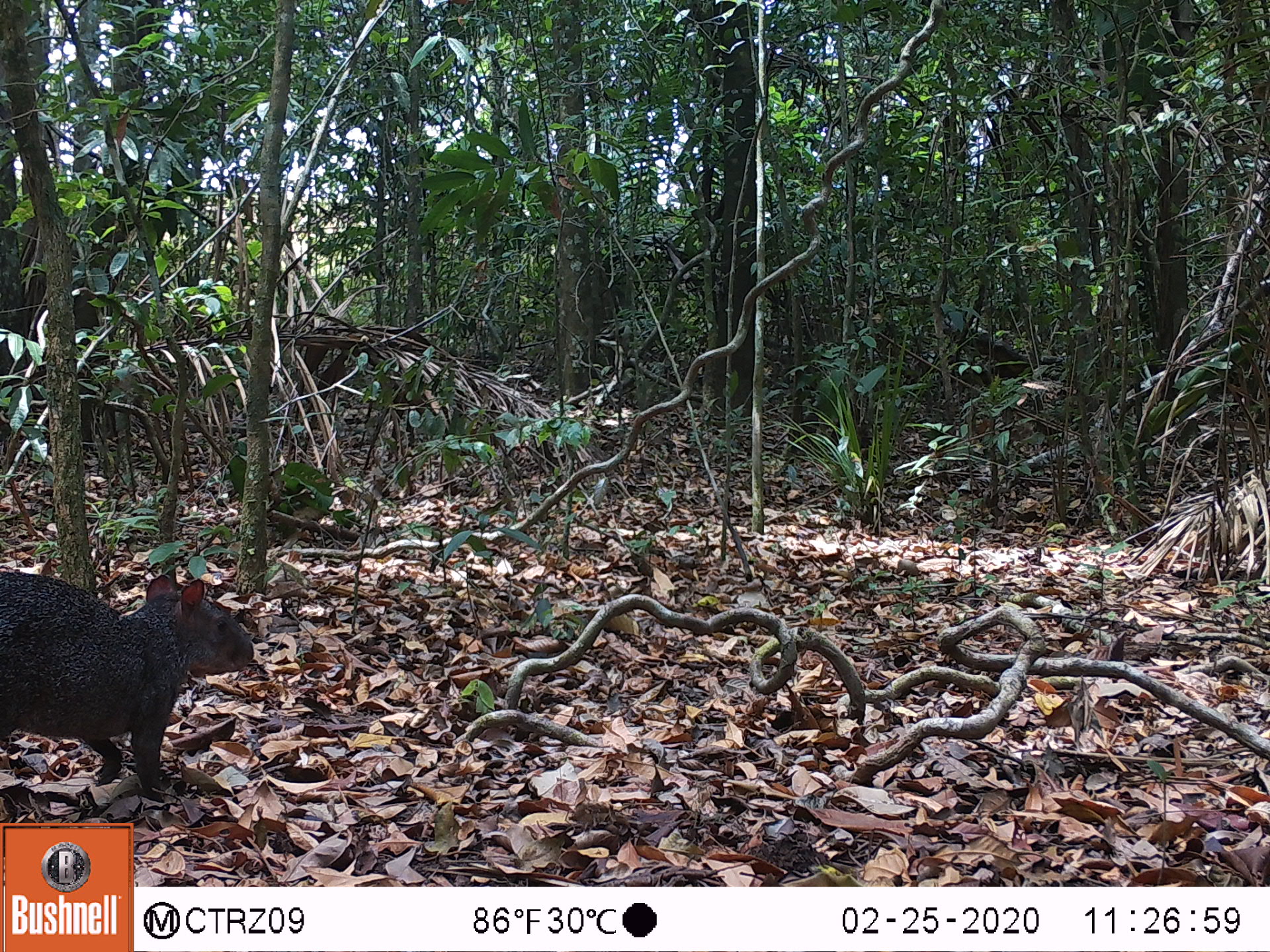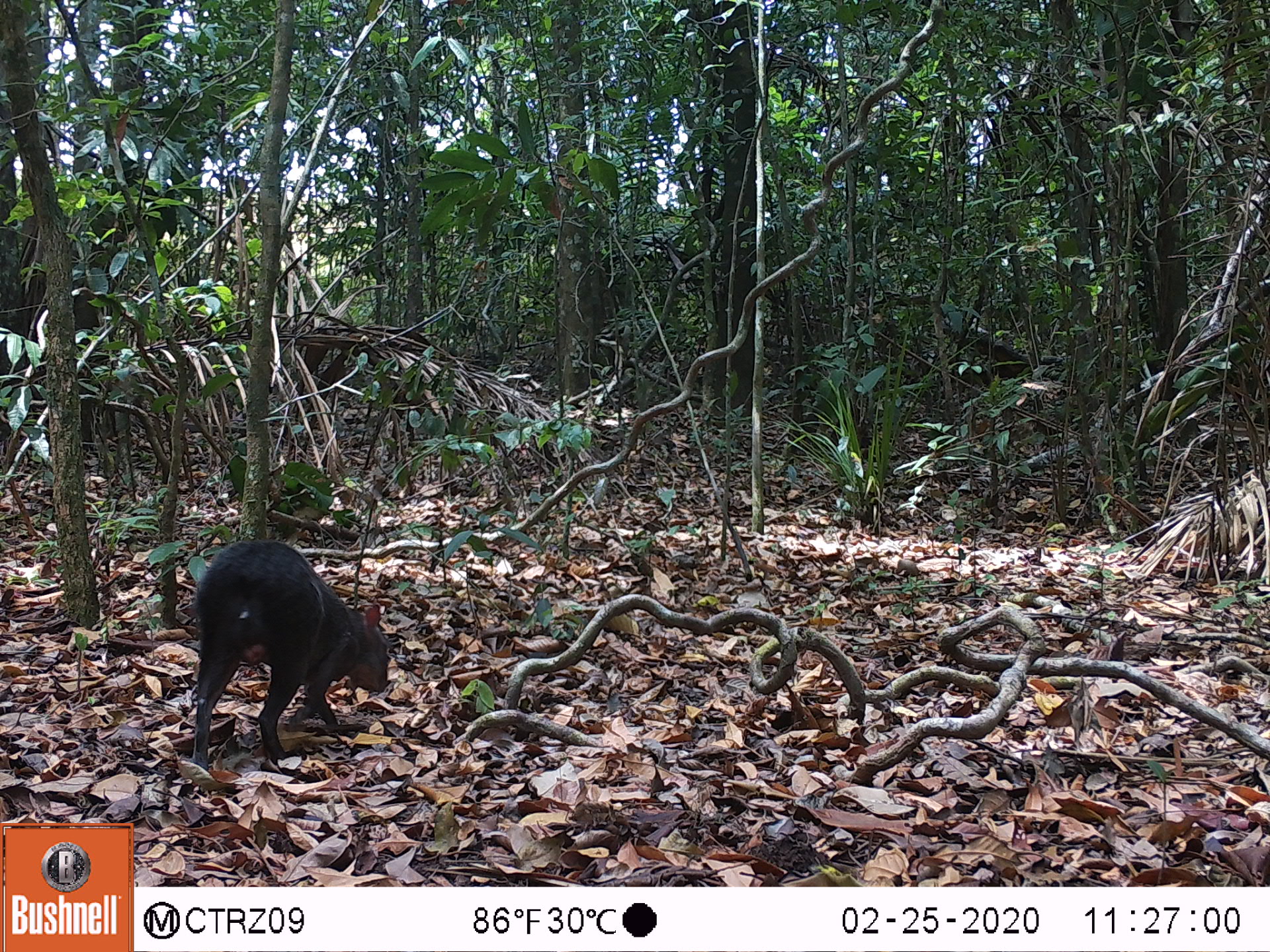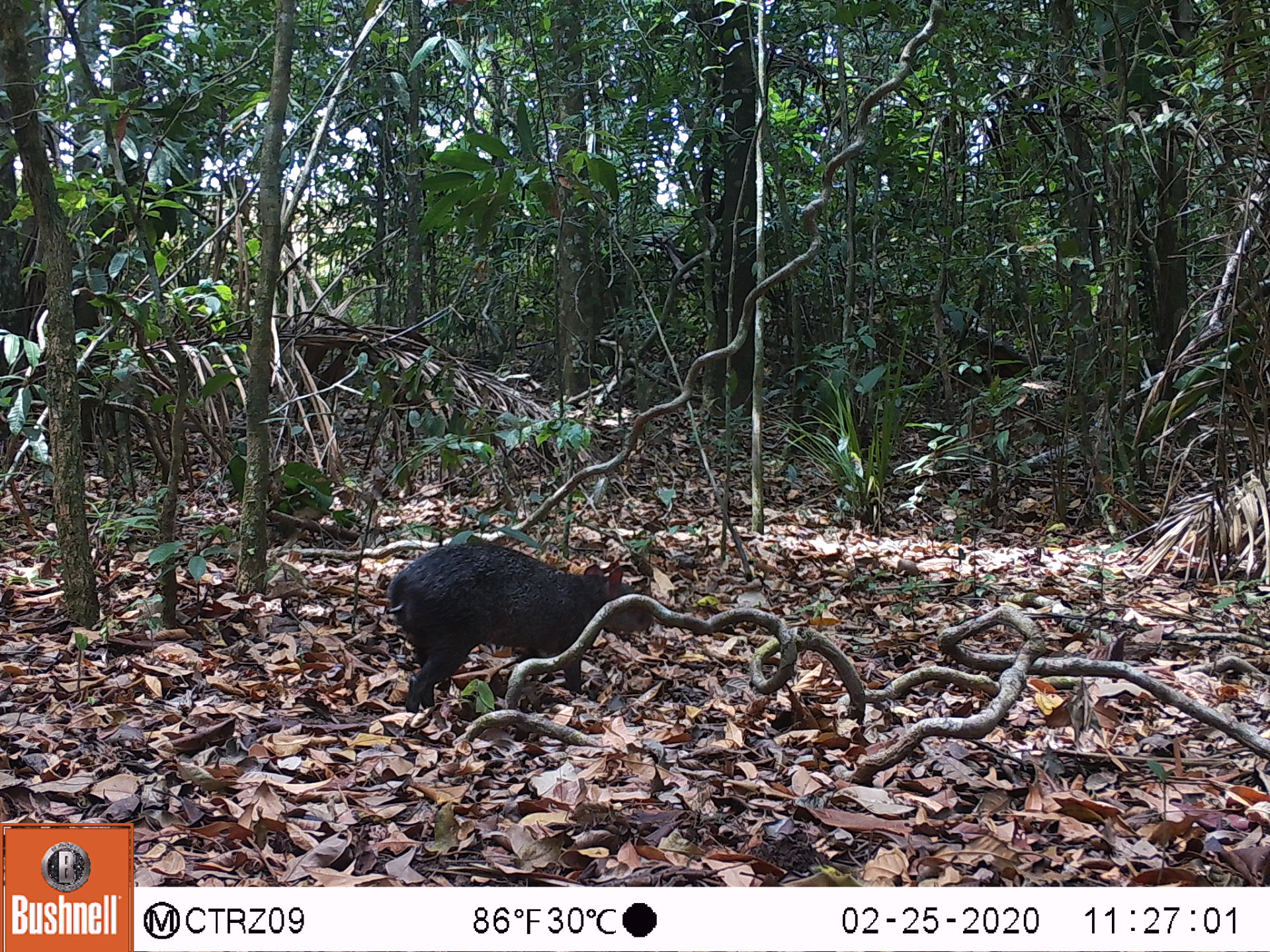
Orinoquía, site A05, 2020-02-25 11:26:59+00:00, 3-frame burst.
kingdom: Animalia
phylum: Chordata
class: Mammalia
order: Rodentia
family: Dasyproctidae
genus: Dasyprocta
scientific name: Dasyprocta fuliginosa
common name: black agouti